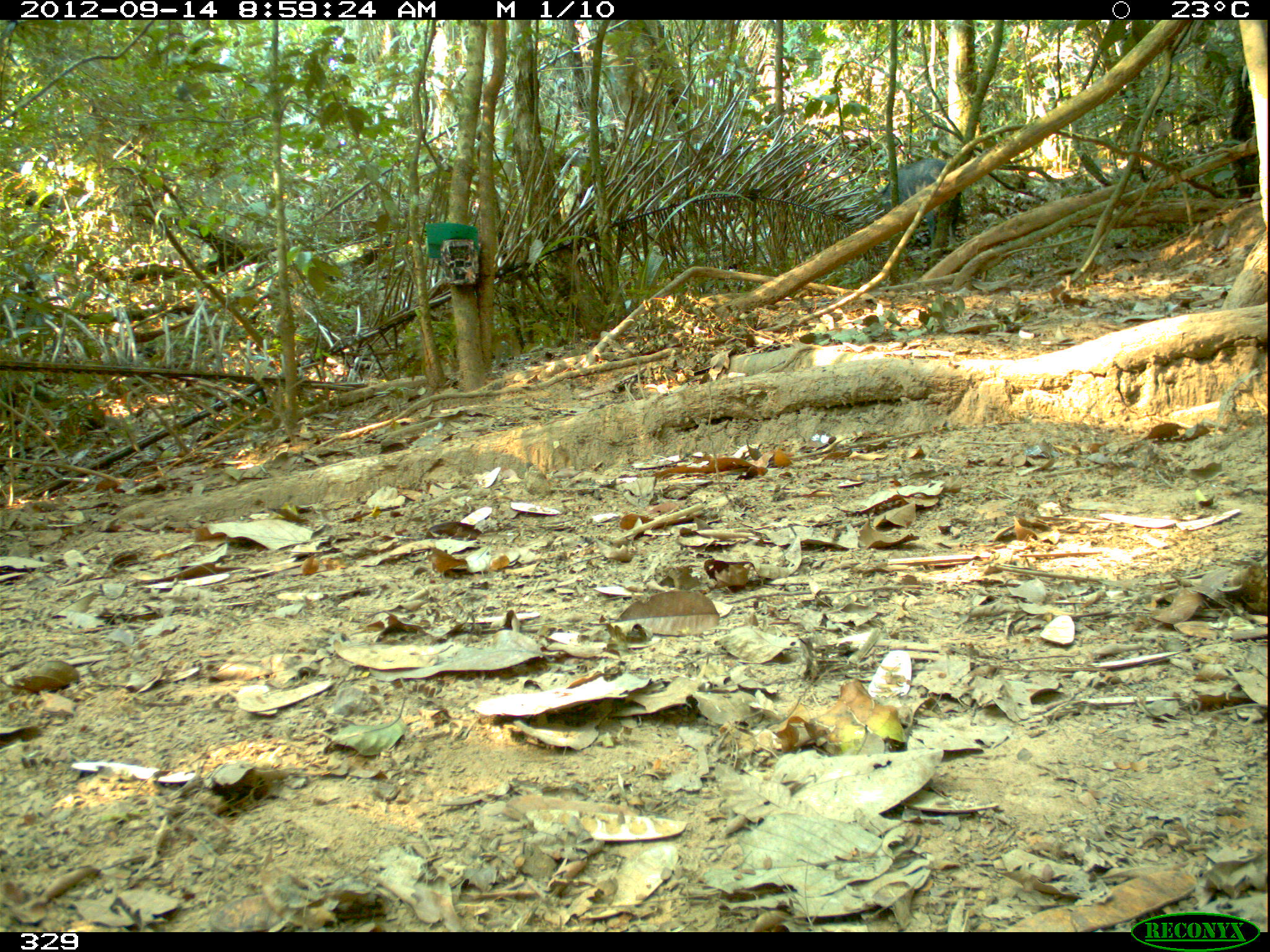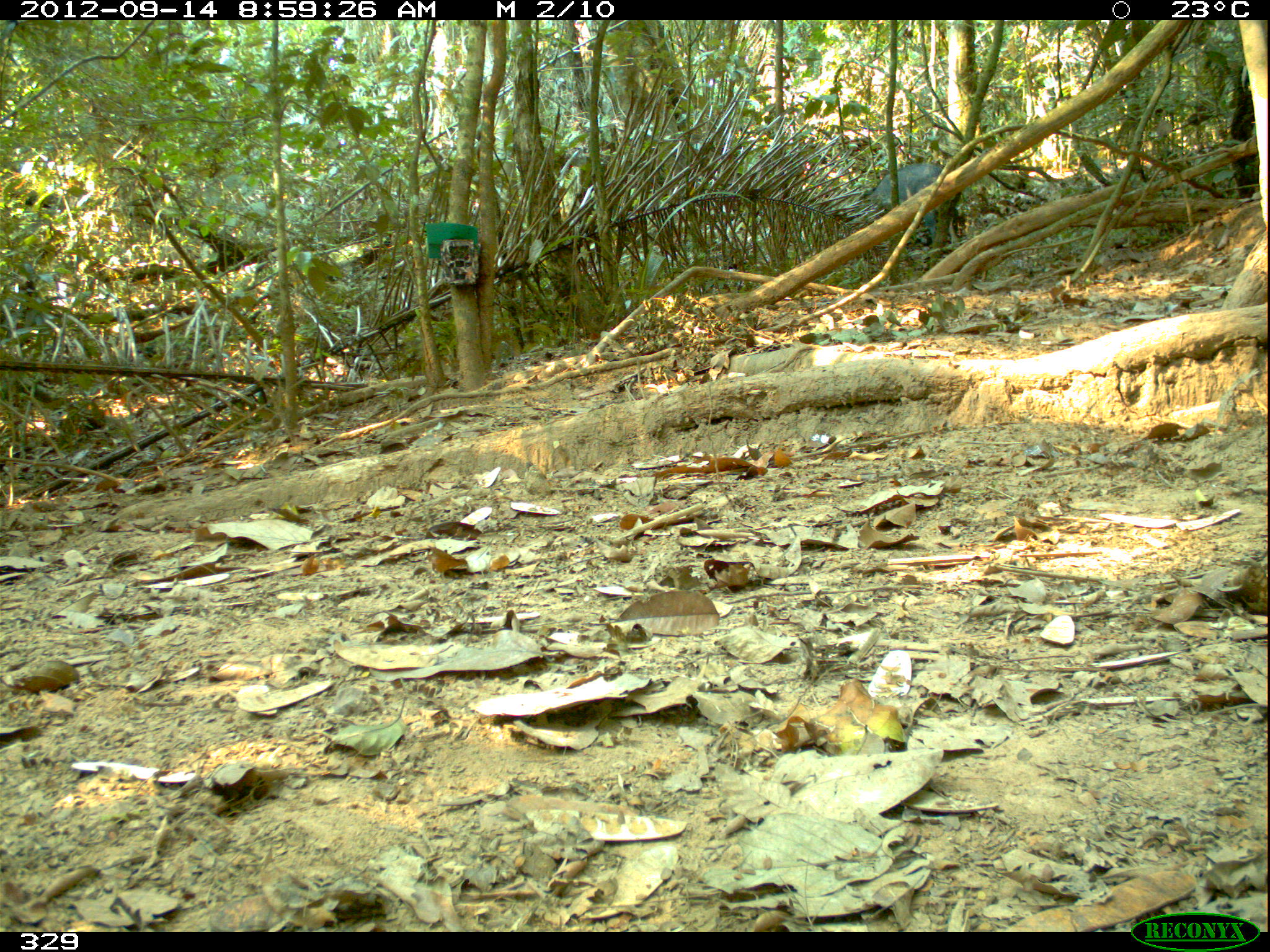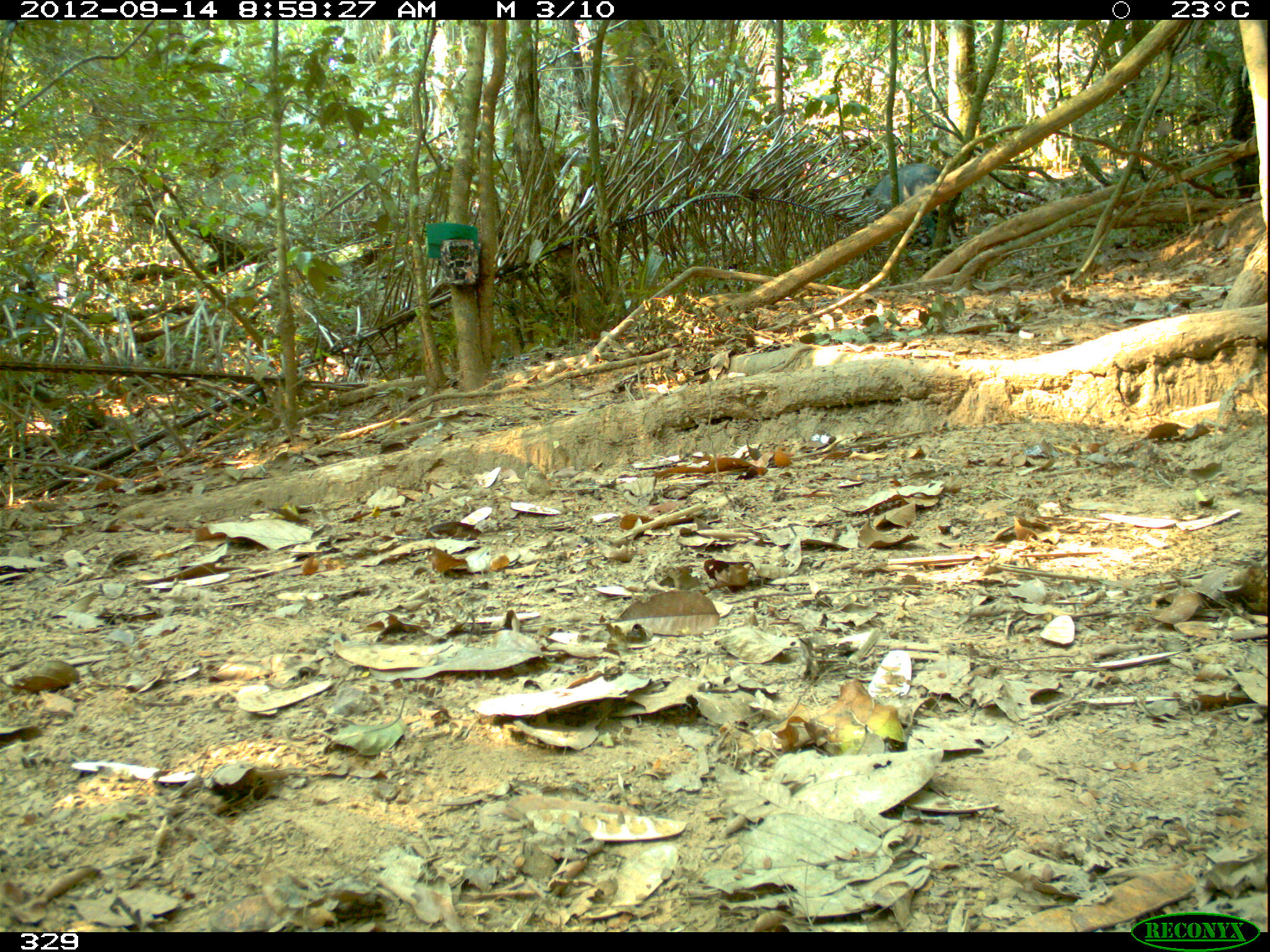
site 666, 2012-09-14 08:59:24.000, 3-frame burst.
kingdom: Animalia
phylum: Chordata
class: Mammalia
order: Artiodactyla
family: Tayassuidae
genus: Tayassu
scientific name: Tayassu pecari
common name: white-lipped peccary